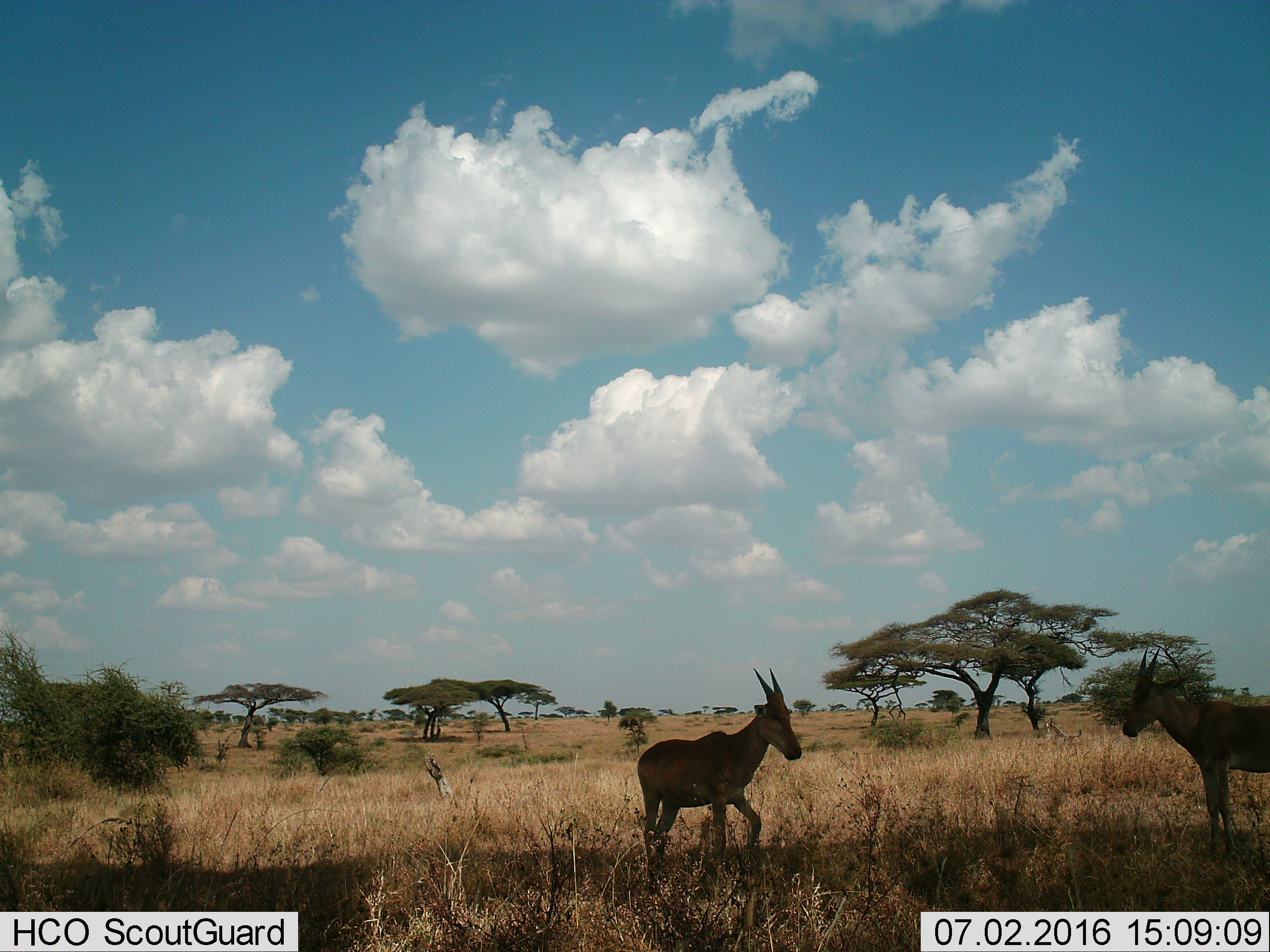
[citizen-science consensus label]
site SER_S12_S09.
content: unidentified animal